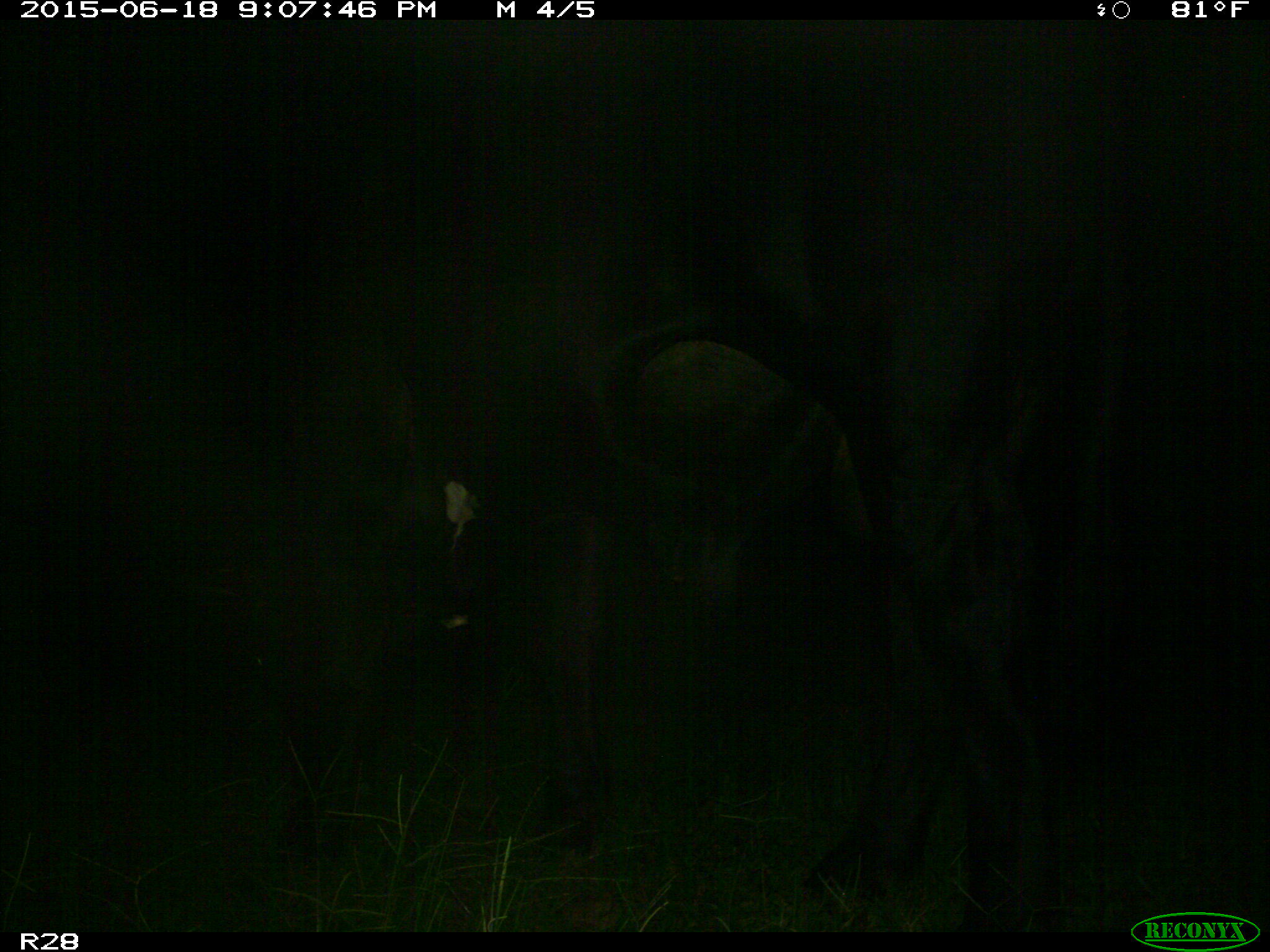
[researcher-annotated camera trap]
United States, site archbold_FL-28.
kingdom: Animalia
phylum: Chordata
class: Mammalia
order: Artiodactyla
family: Bovidae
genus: Bos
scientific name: Bos taurus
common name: domestic cow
Bos taurus (domestic cow).